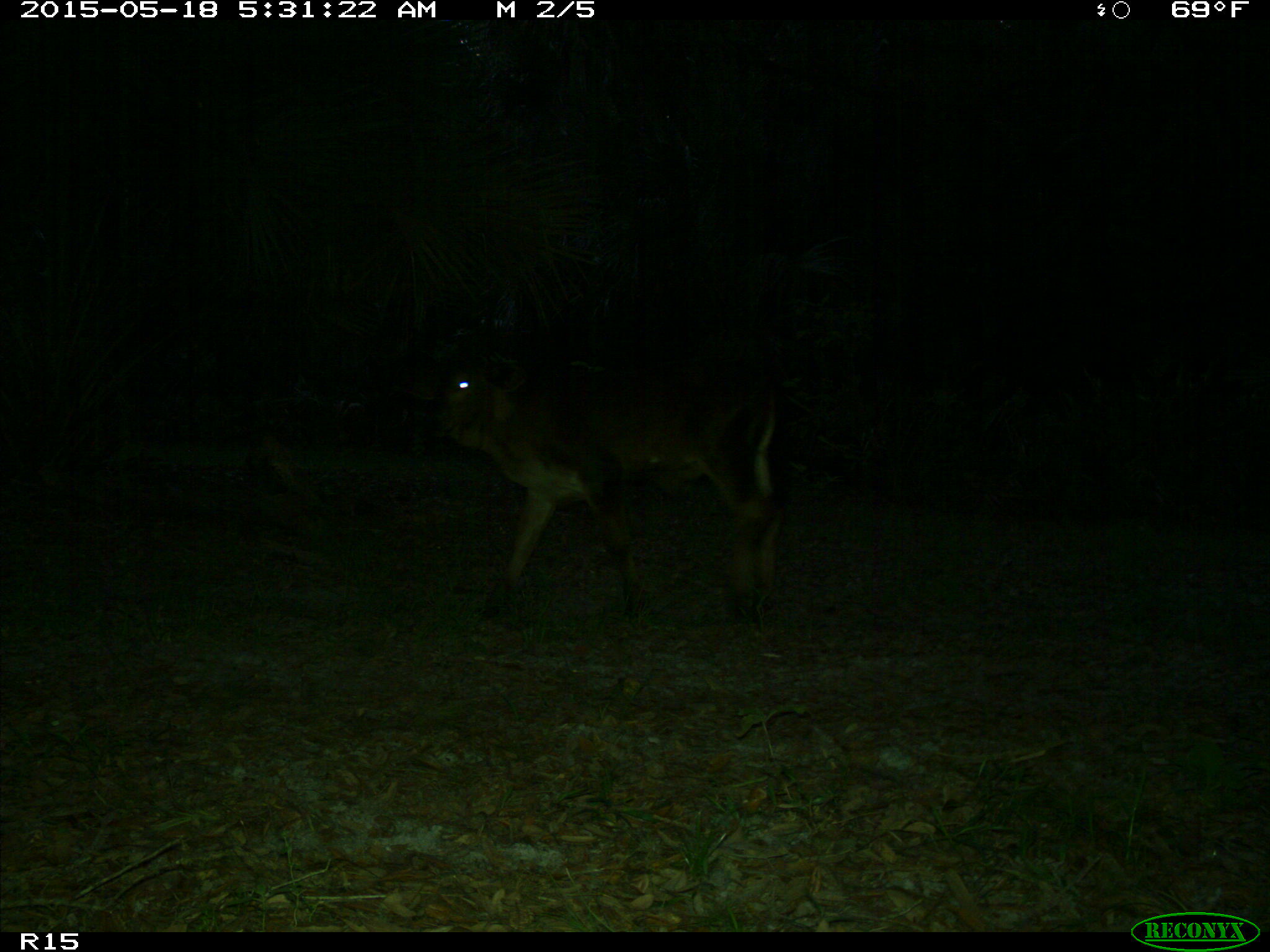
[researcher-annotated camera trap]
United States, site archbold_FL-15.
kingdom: Animalia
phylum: Chordata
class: Mammalia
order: Artiodactyla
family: Bovidae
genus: Bos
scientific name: Bos taurus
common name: domestic cow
Bos taurus (domestic cow).